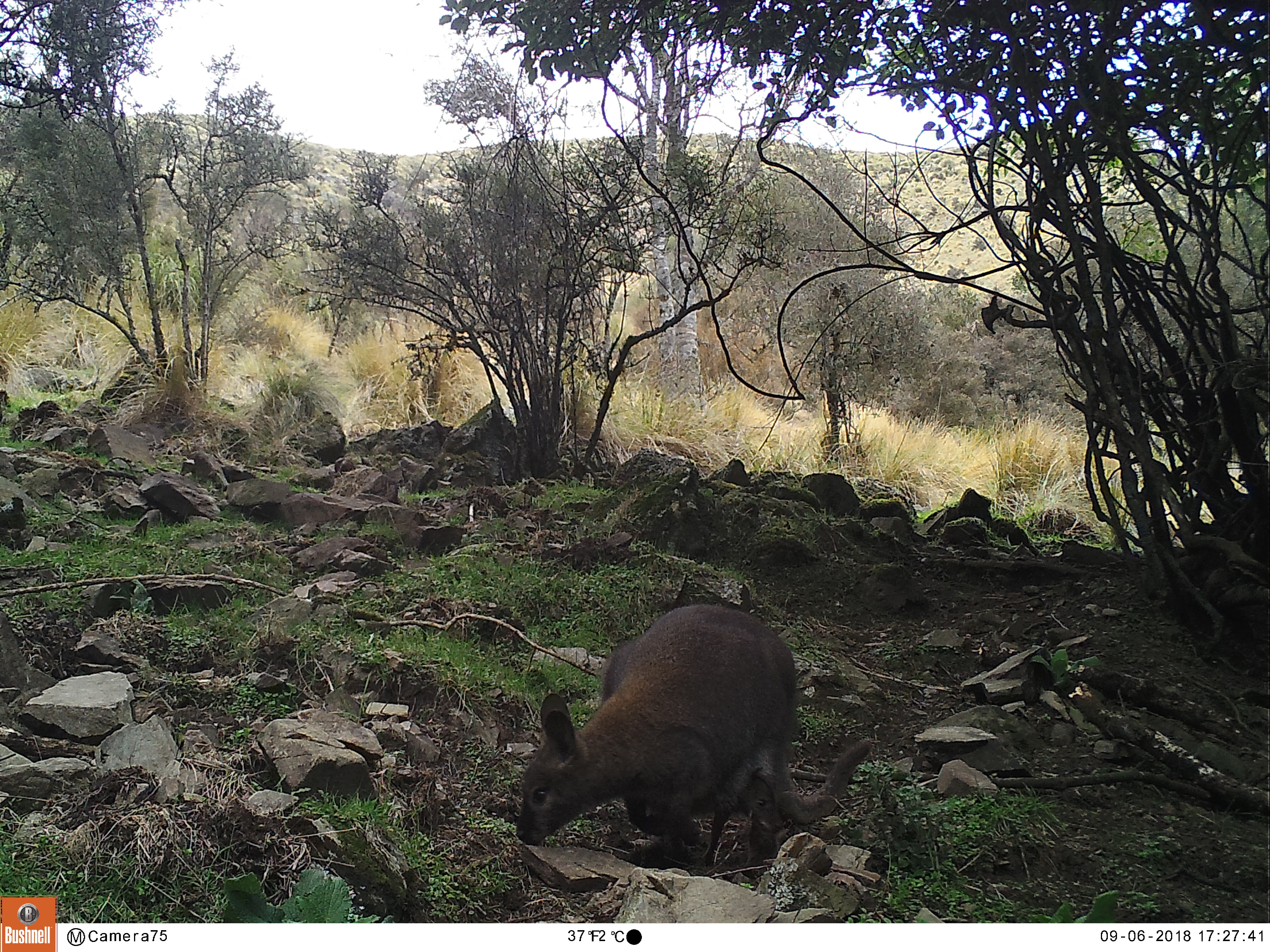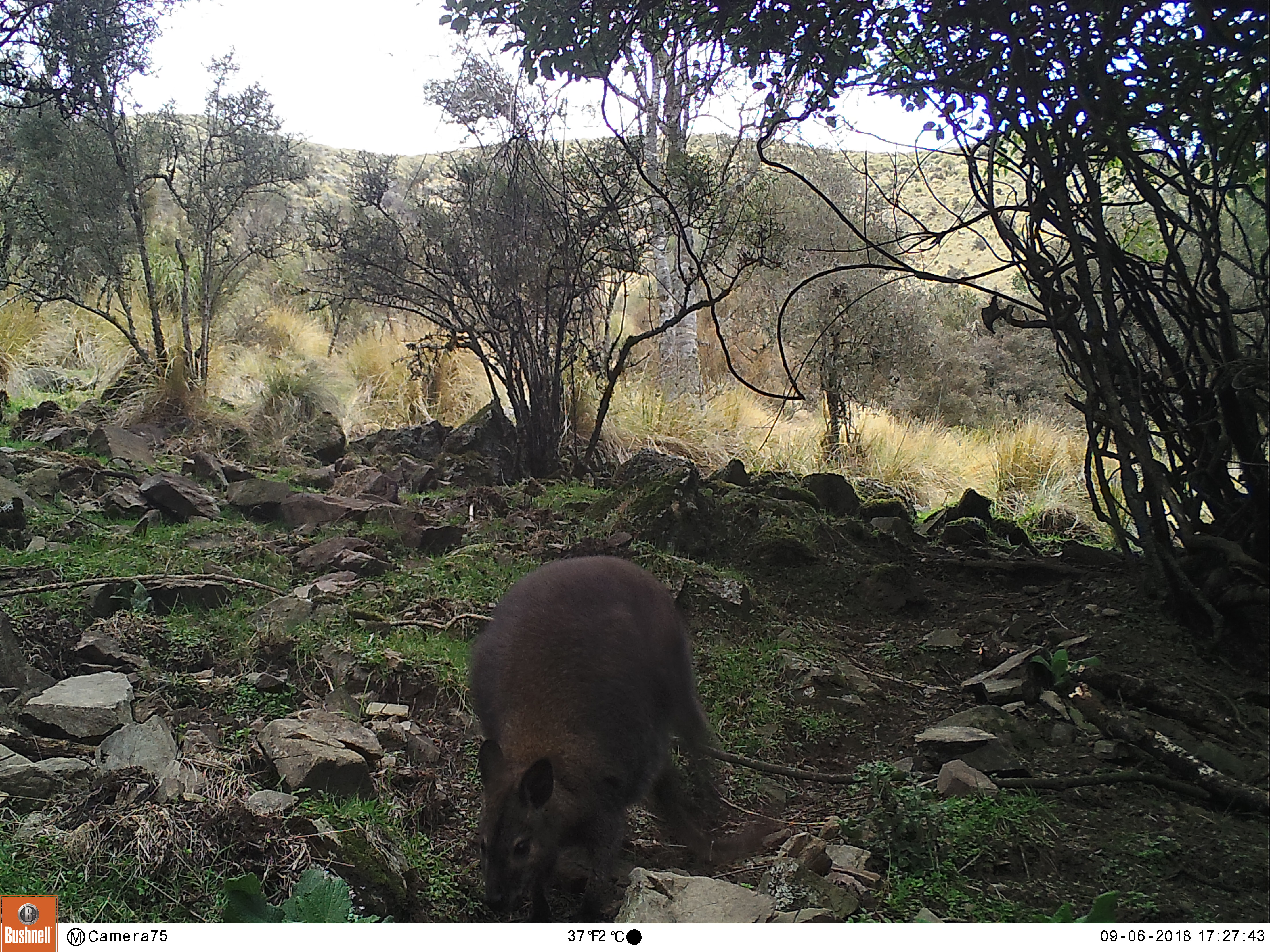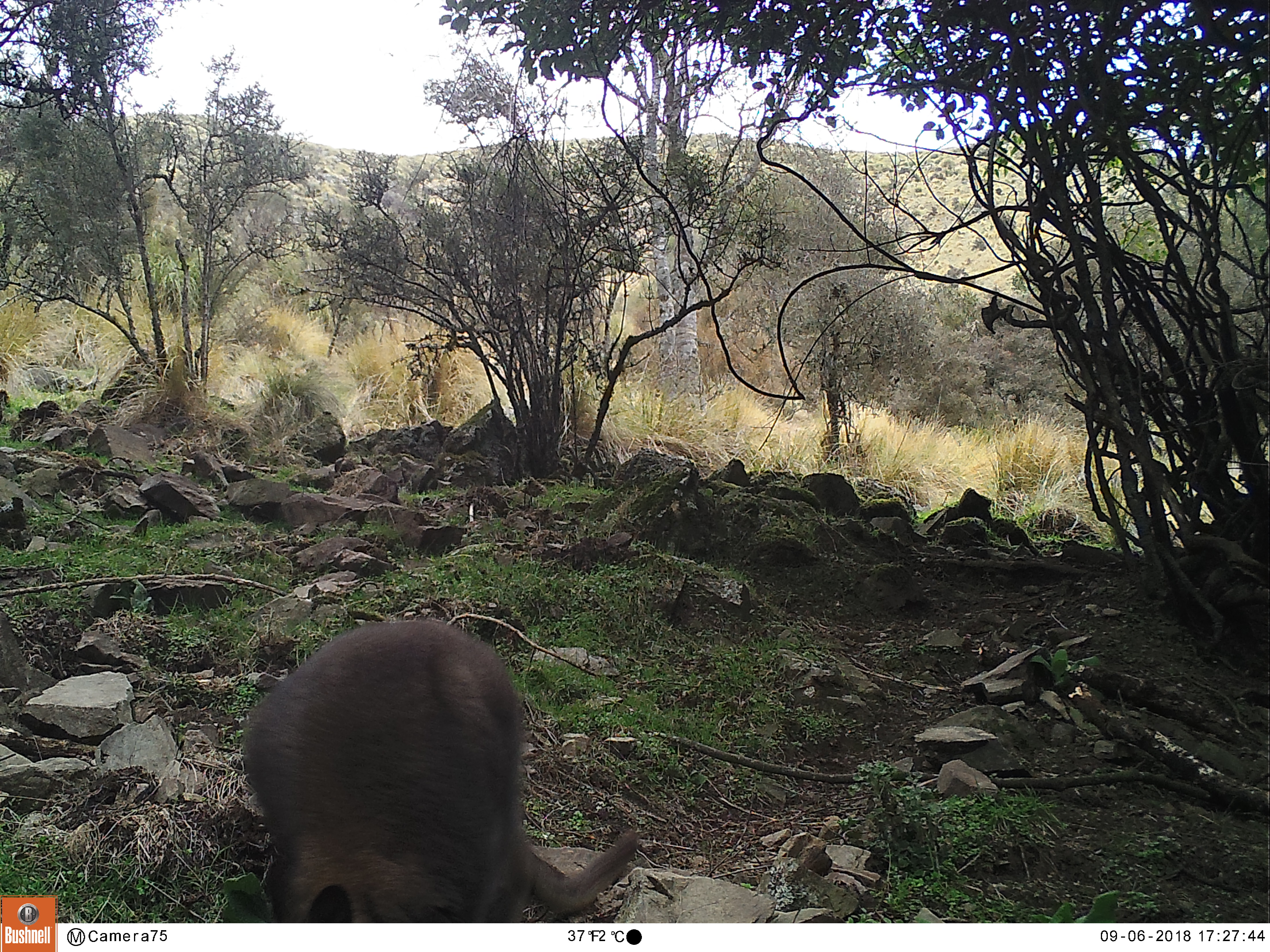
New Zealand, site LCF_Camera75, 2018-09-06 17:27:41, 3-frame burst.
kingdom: Animalia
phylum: Chordata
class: Mammalia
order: Diprotodontia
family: Macropodidae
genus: Notamacropus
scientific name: Notamacropus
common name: wallaby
Wallaby (Notamacropus).